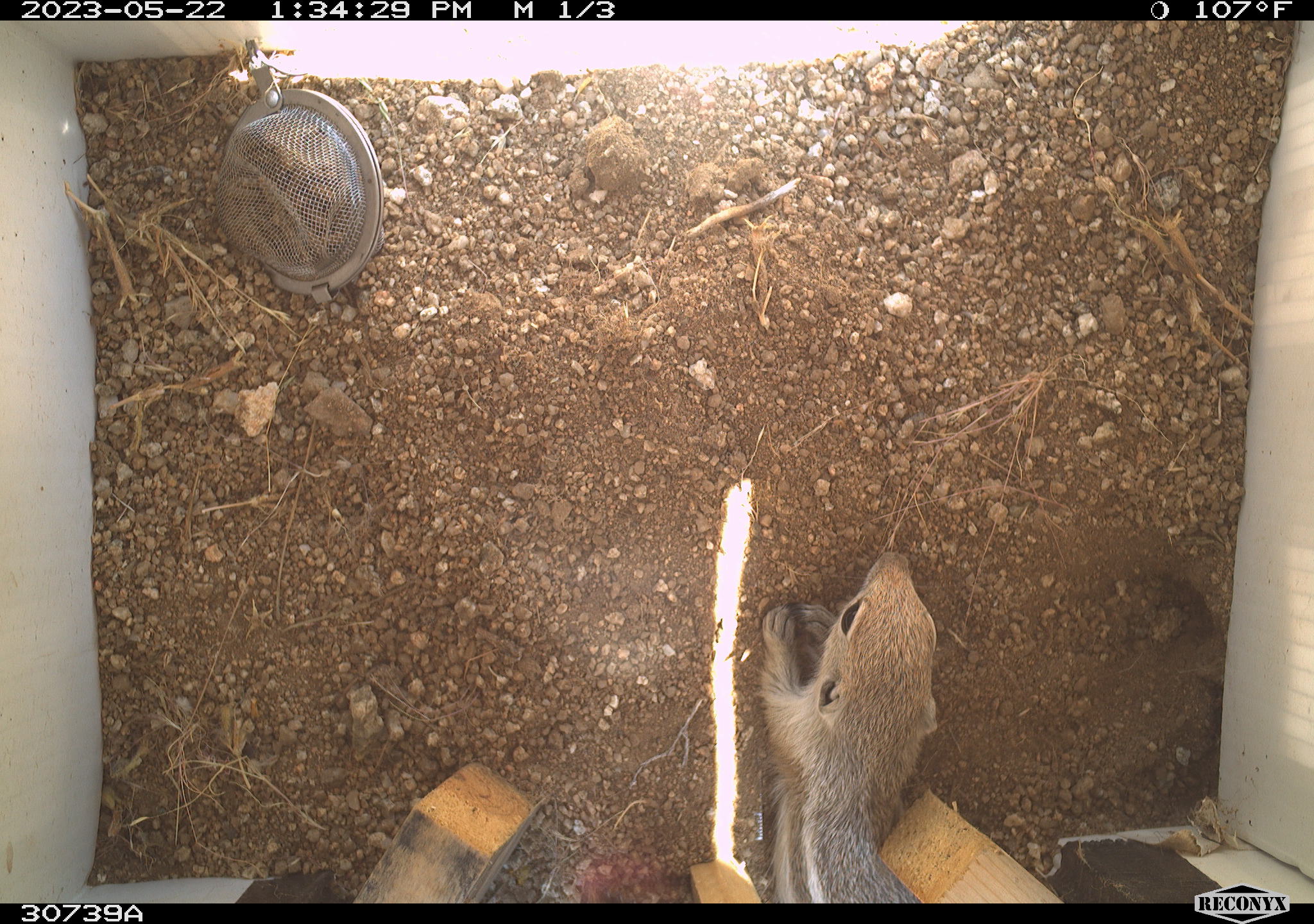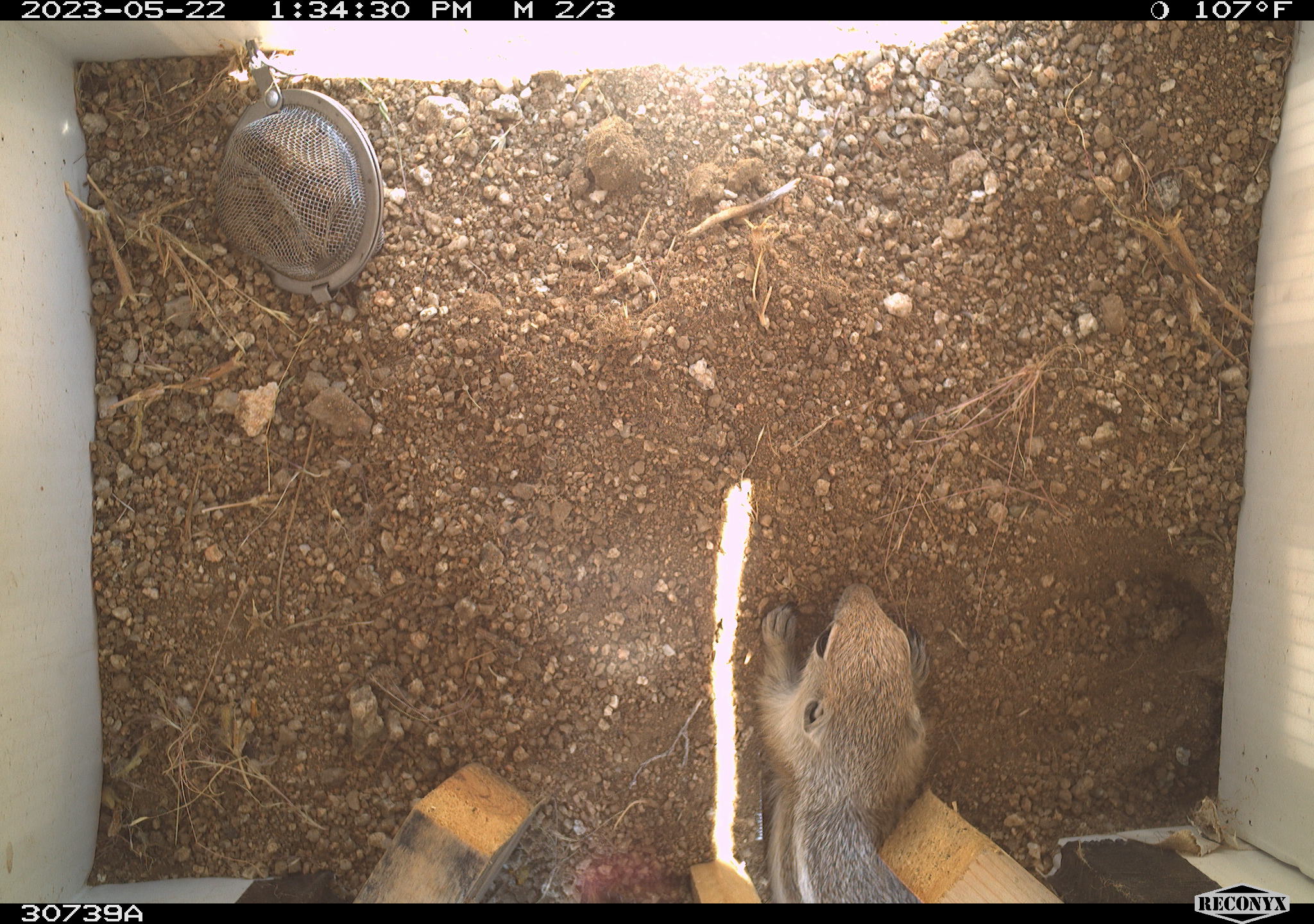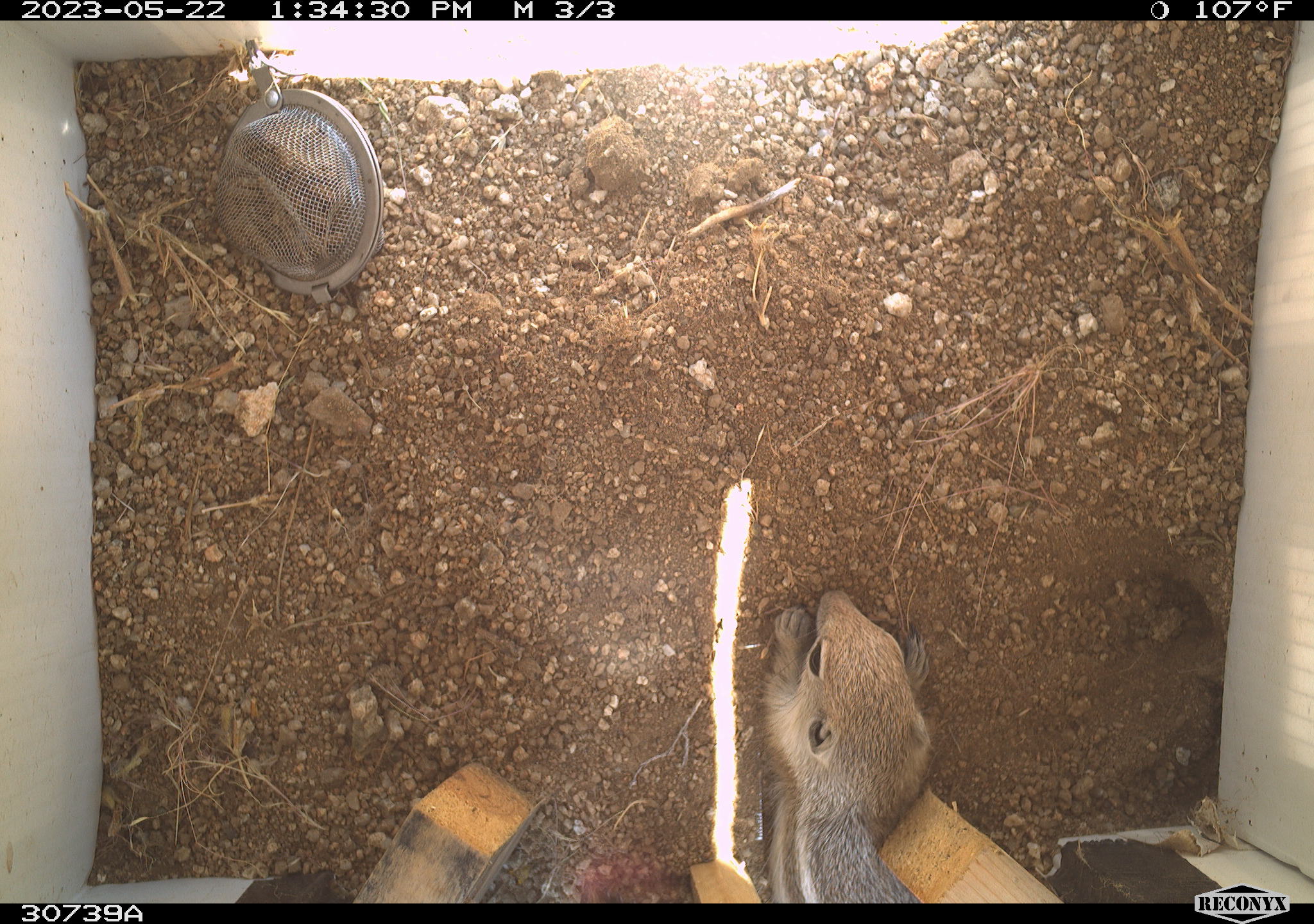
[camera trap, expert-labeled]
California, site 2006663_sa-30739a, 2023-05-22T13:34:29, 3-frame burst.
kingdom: Animalia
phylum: Chordata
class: Mammalia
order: Rodentia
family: Sciuridae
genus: Ammospermophilus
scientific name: Ammospermophilus leucurus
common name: white-tailed antelope squirrel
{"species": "white-tailed antelope squirrel (Ammospermophilus leucurus)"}